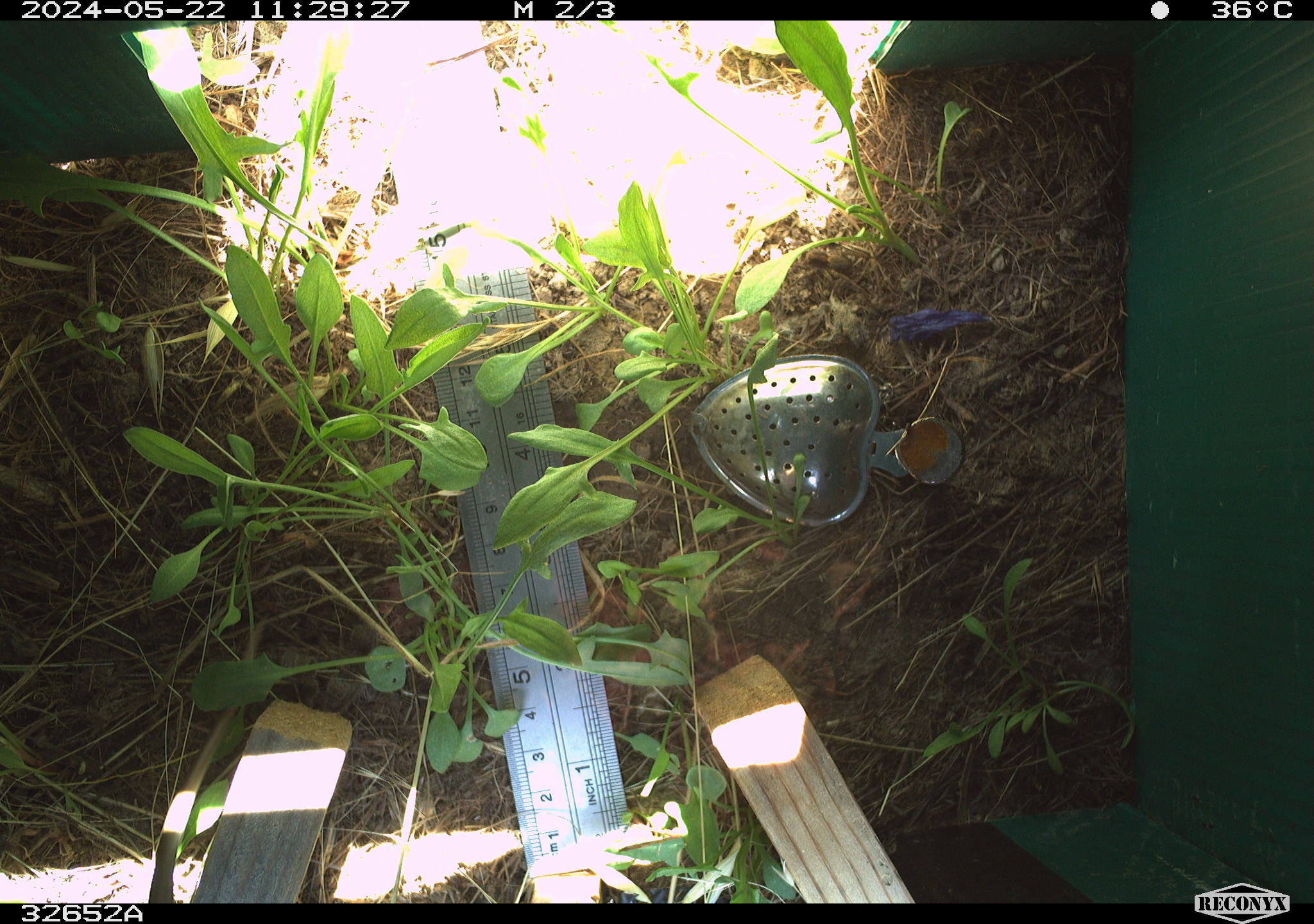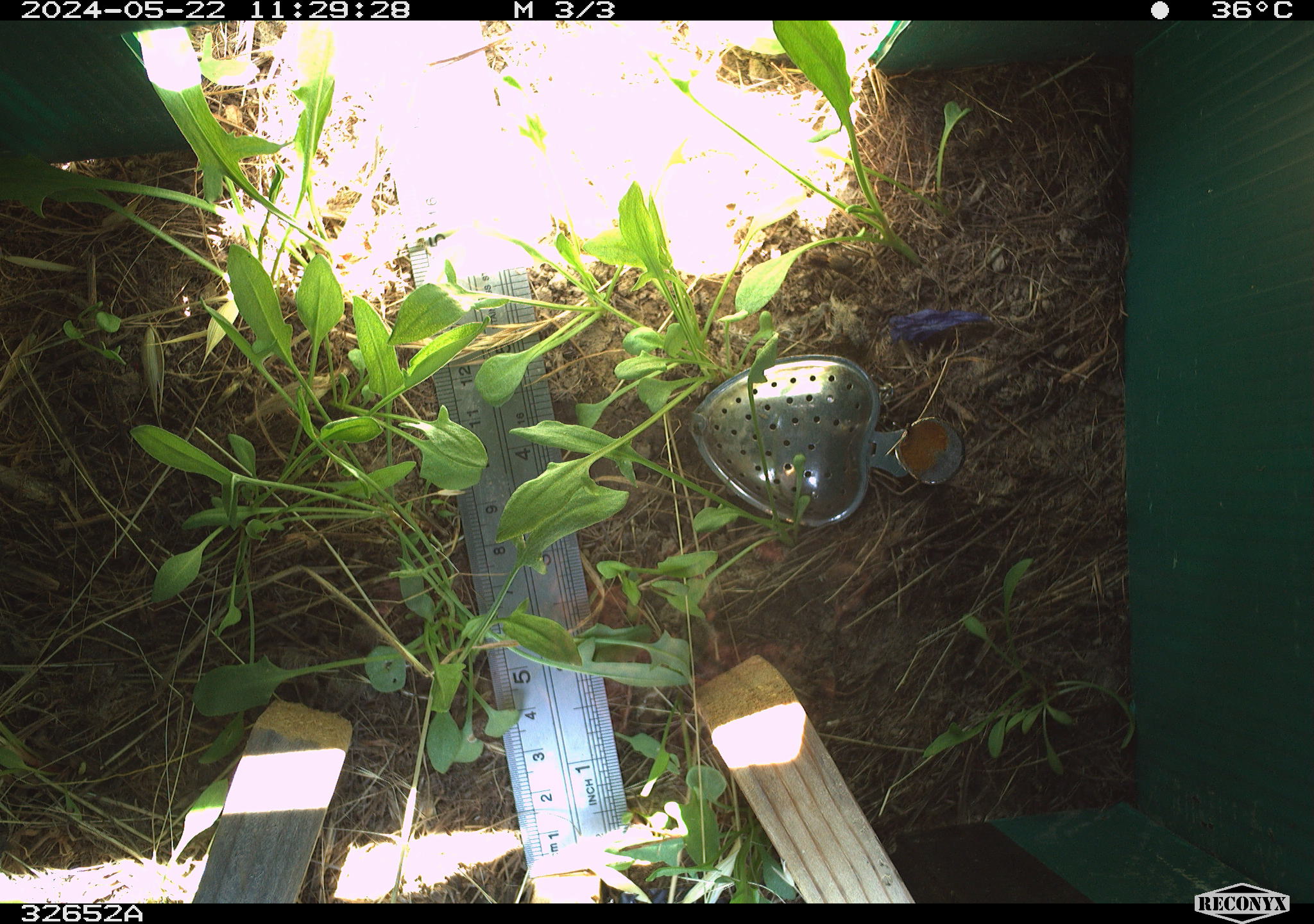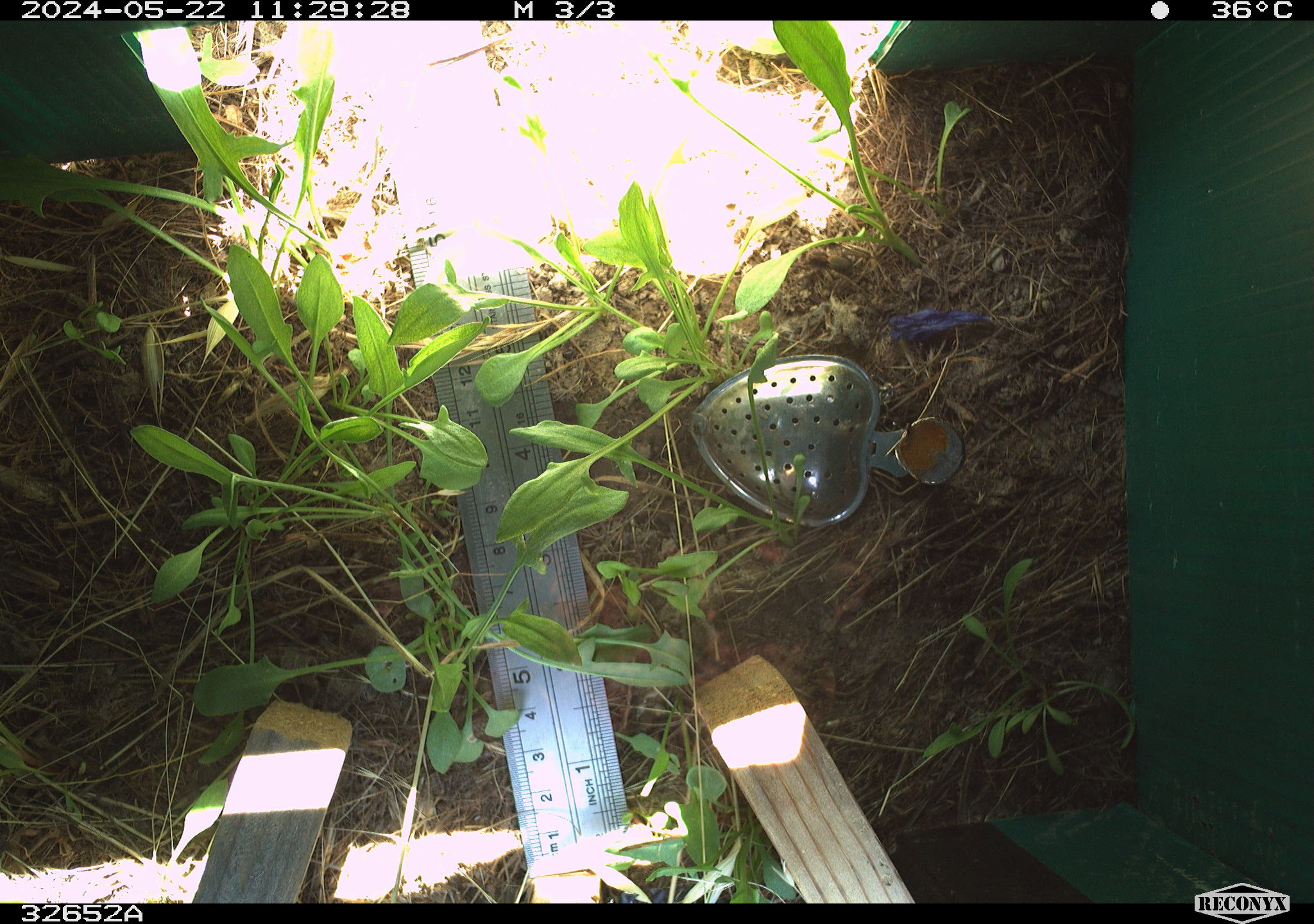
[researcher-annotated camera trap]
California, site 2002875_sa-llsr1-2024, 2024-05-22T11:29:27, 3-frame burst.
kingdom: Animalia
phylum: Chordata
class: Reptilia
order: Squamata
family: Colubridae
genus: Coluber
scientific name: Coluber constrictor mormon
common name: western yellow-bellied racer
Western yellow-bellied racer (Coluber constrictor mormon).